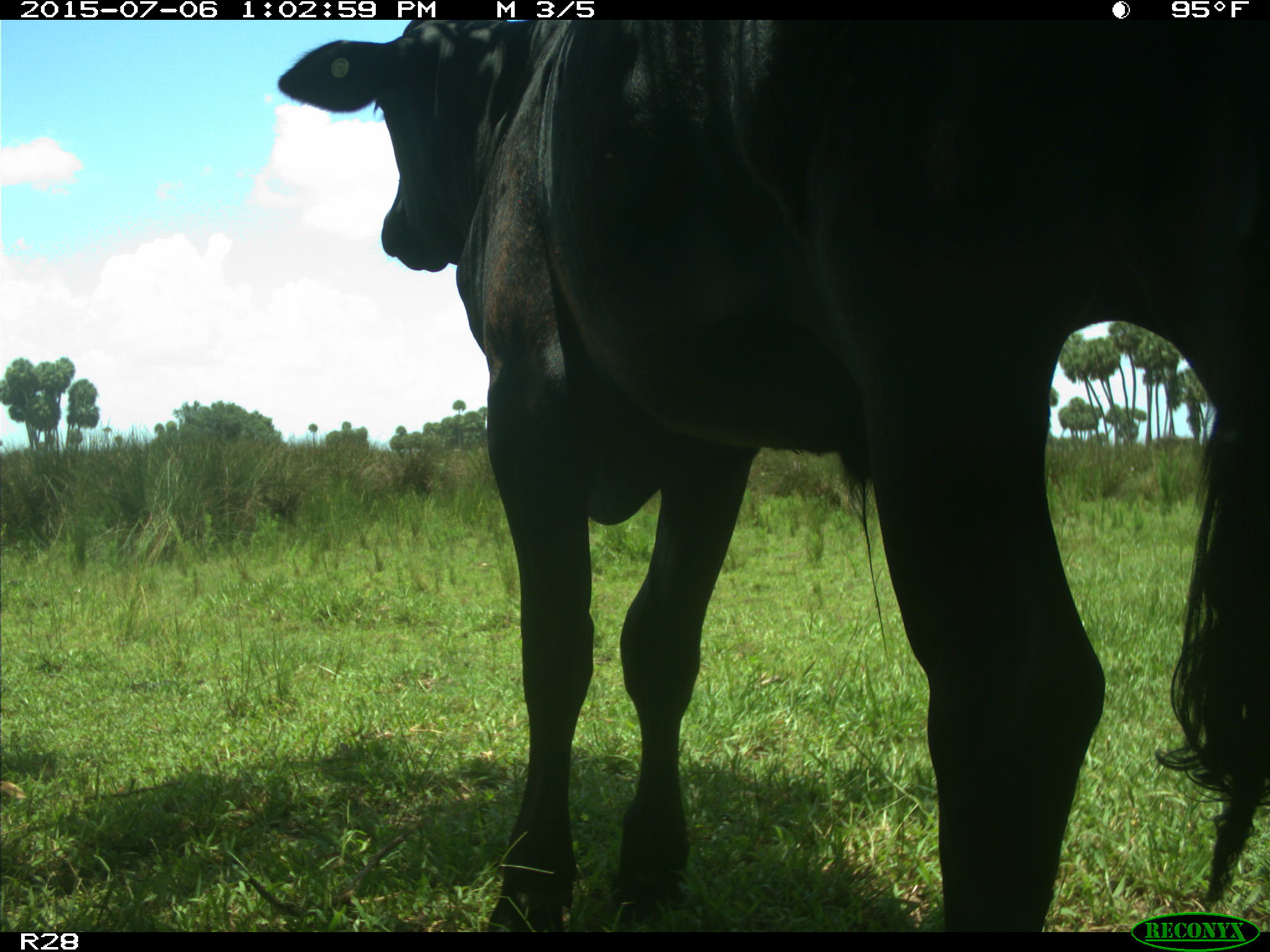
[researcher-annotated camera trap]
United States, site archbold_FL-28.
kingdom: Animalia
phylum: Chordata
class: Mammalia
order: Artiodactyla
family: Bovidae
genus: Bos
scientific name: Bos taurus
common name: domestic cow